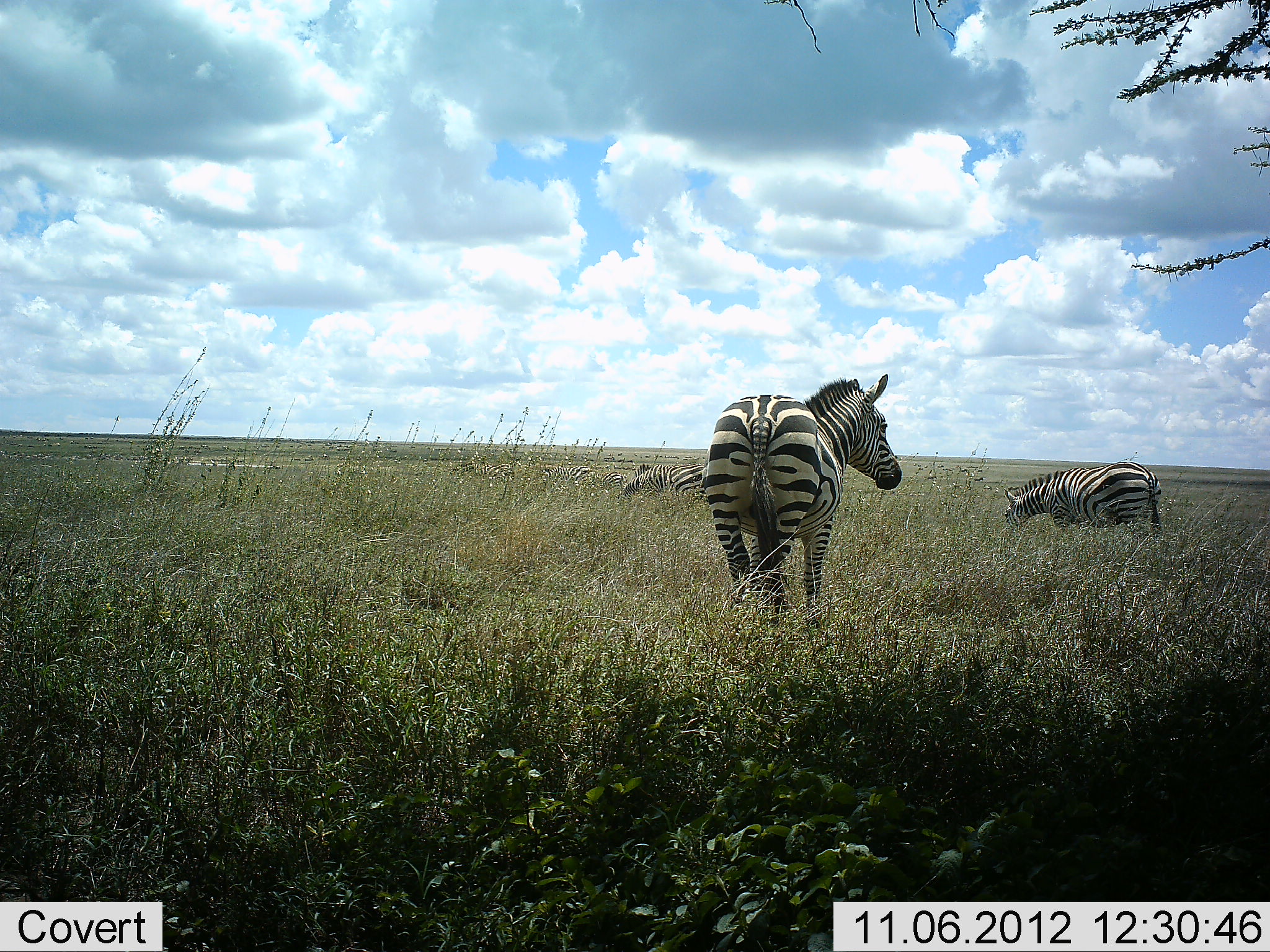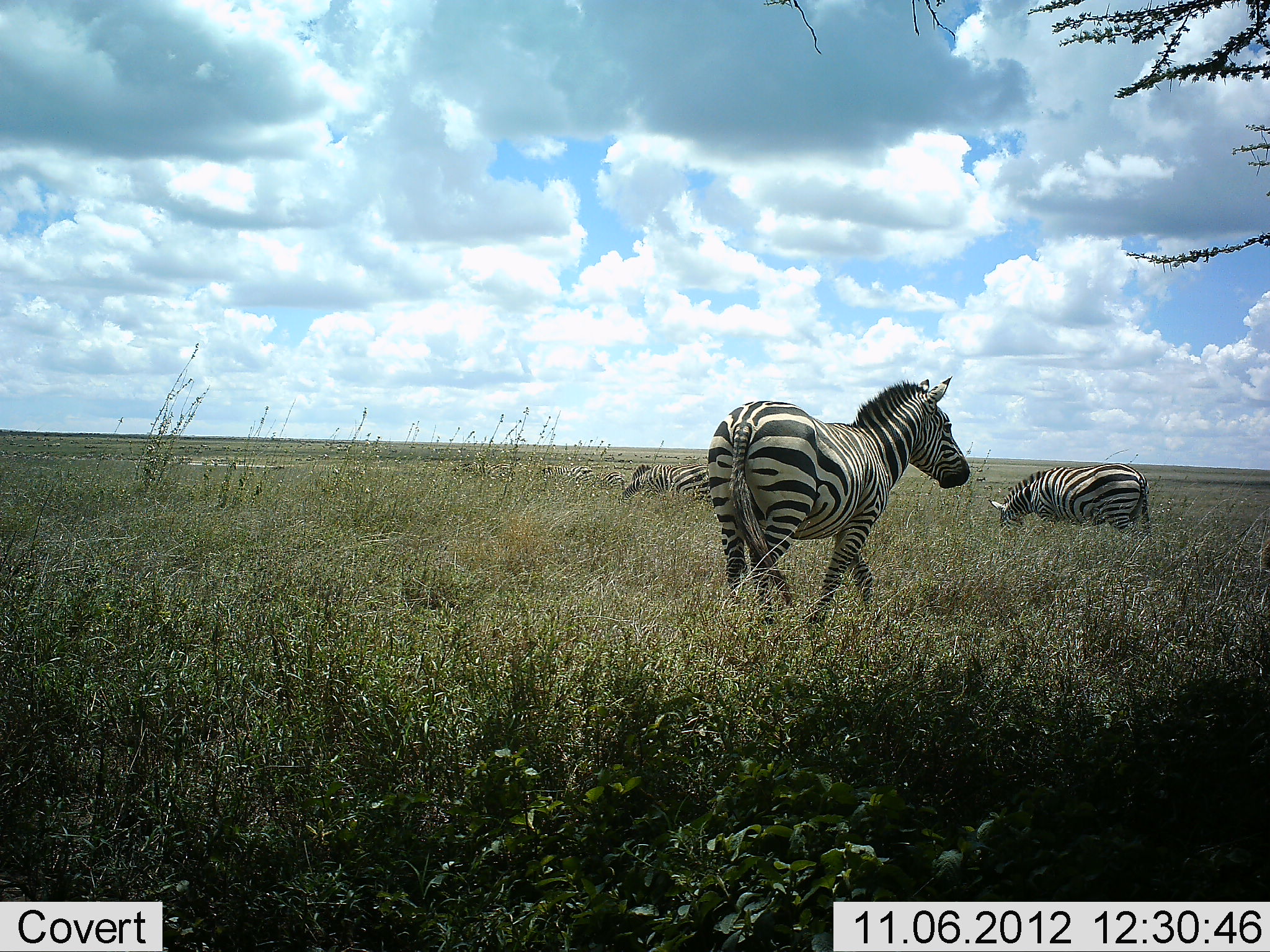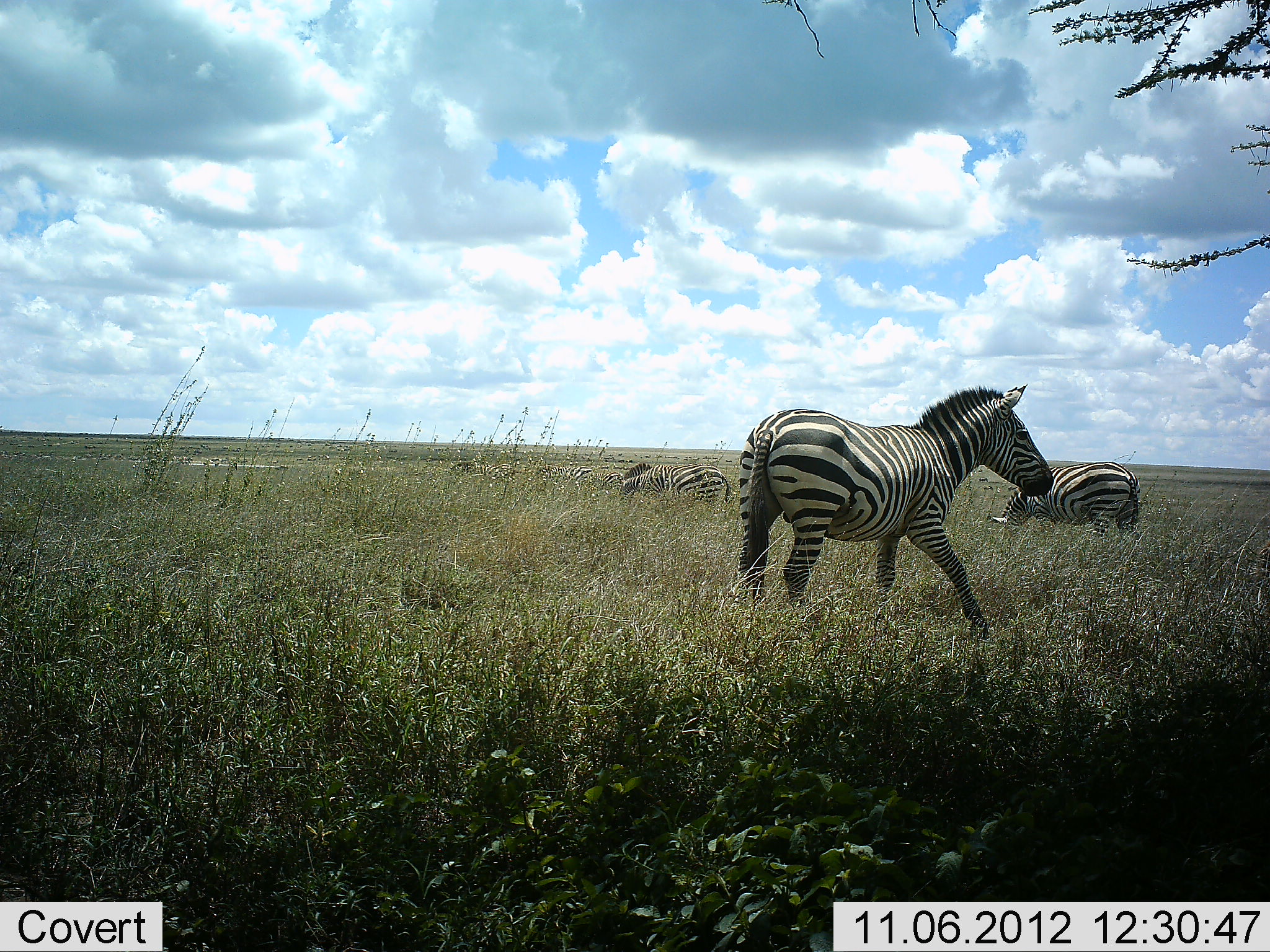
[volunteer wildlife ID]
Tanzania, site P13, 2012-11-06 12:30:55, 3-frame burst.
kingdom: Animalia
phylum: Chordata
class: Mammalia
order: Perissodactyla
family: Equidae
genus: Equus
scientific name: Equus quagga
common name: plains zebra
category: zebra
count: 4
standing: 60%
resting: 0%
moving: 10%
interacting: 0%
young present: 0%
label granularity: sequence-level